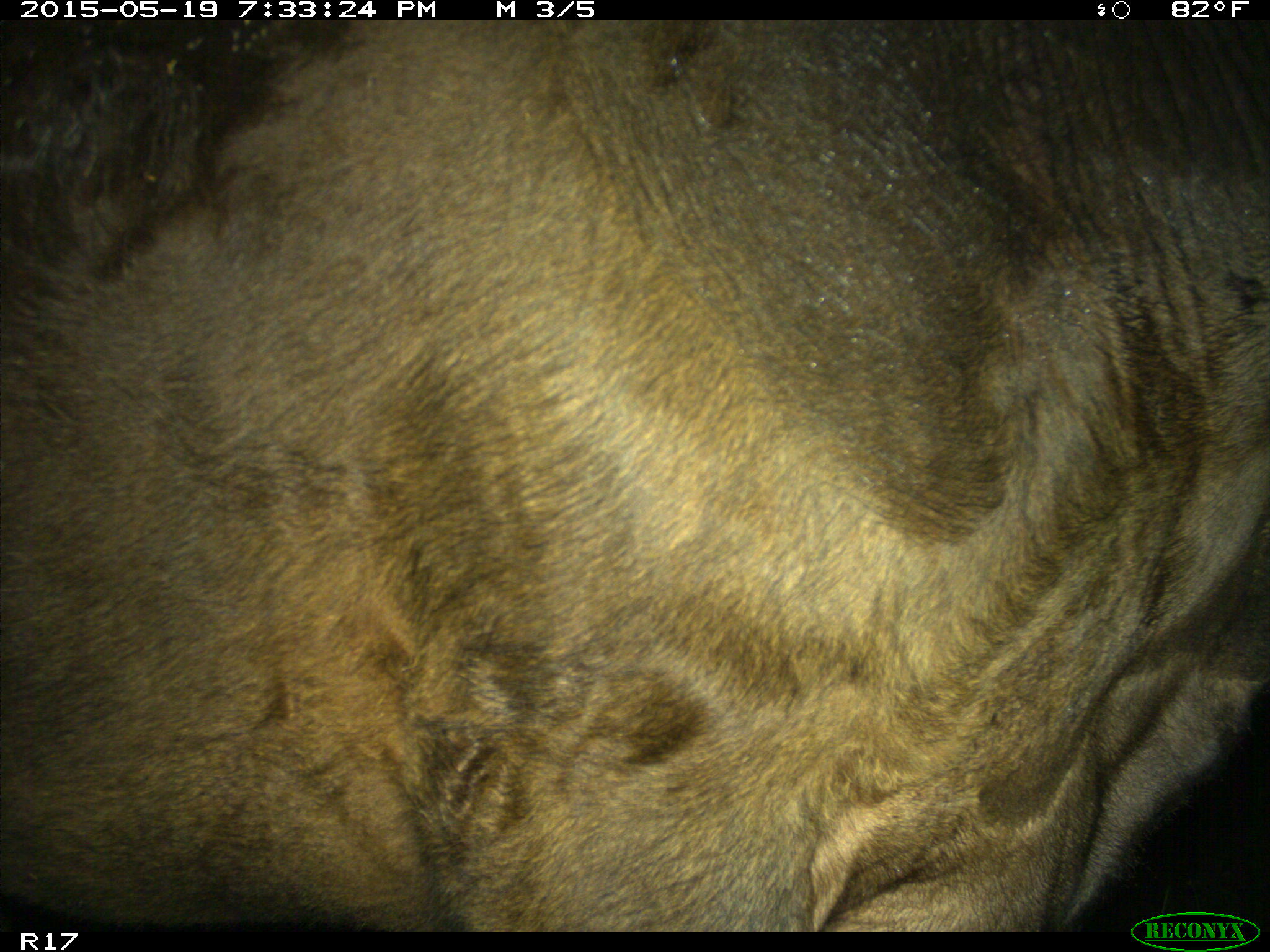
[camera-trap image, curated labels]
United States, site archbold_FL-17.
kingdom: Animalia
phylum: Chordata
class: Mammalia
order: Artiodactyla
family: Bovidae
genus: Bos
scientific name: Bos taurus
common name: domestic cow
Bos taurus (domestic cow).